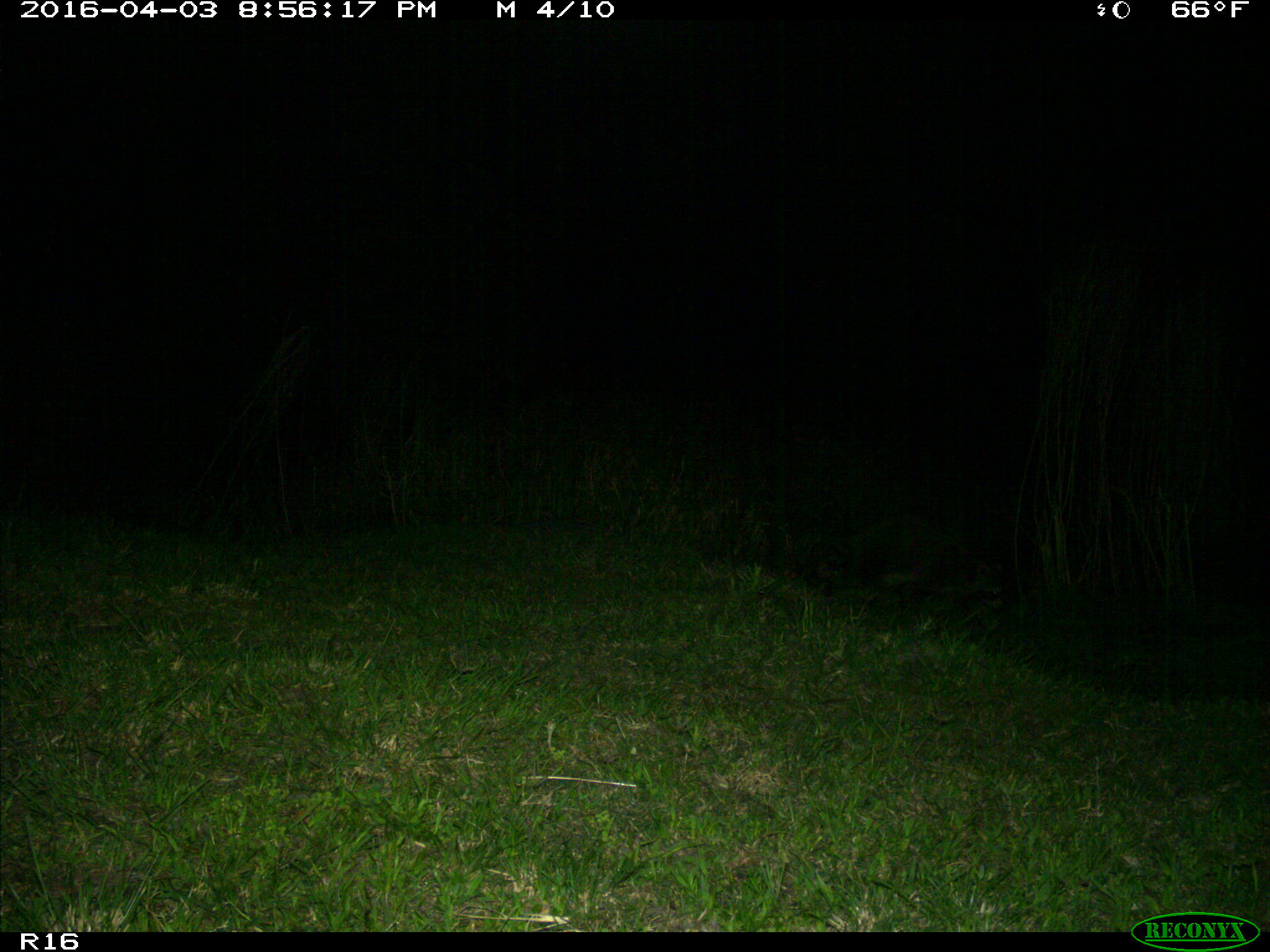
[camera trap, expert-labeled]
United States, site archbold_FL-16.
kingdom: Animalia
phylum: Chordata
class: Mammalia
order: Carnivora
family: Procyonidae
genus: Procyon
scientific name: Procyon lotor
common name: common raccoon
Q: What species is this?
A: Procyon lotor (common raccoon).